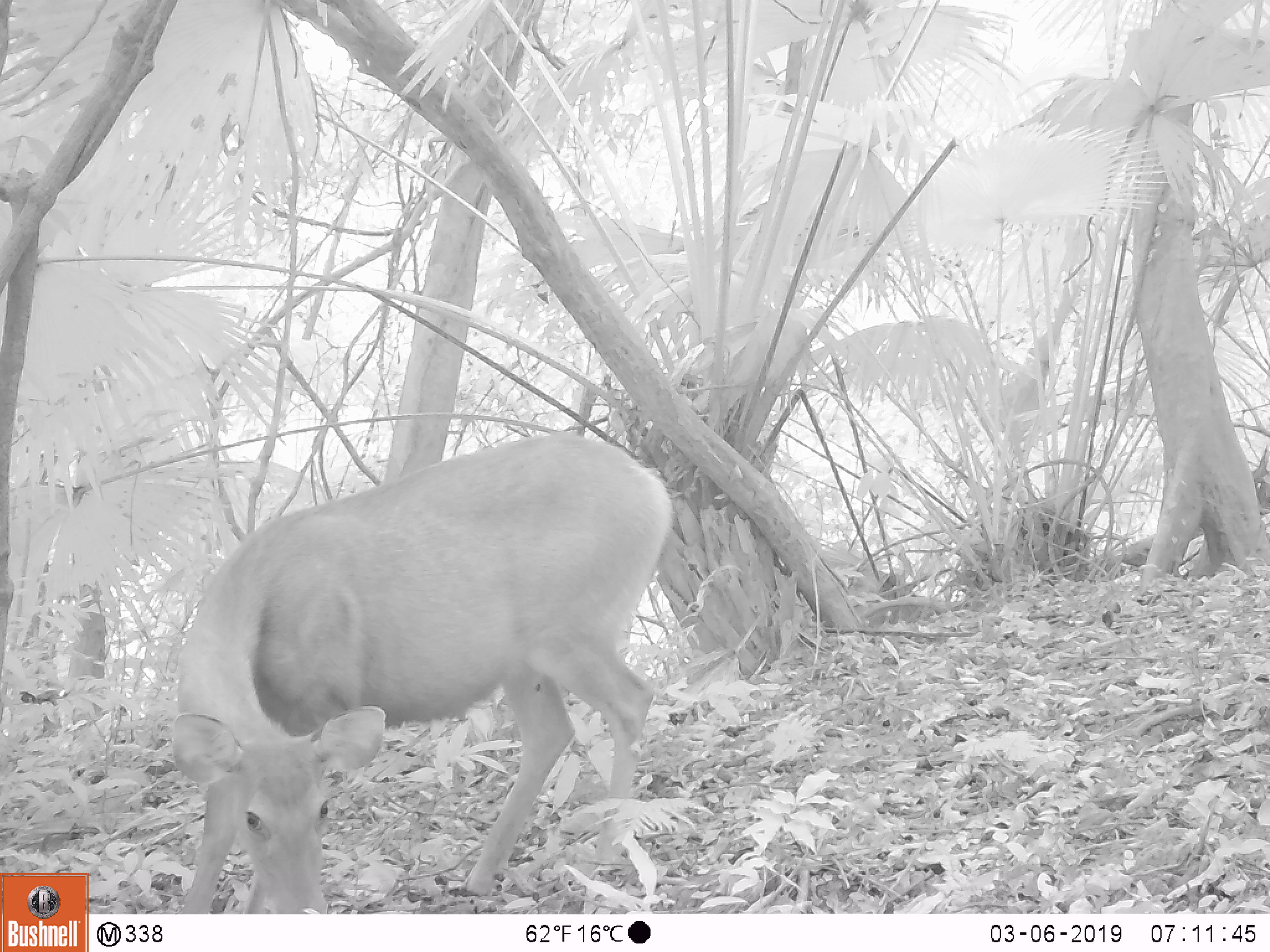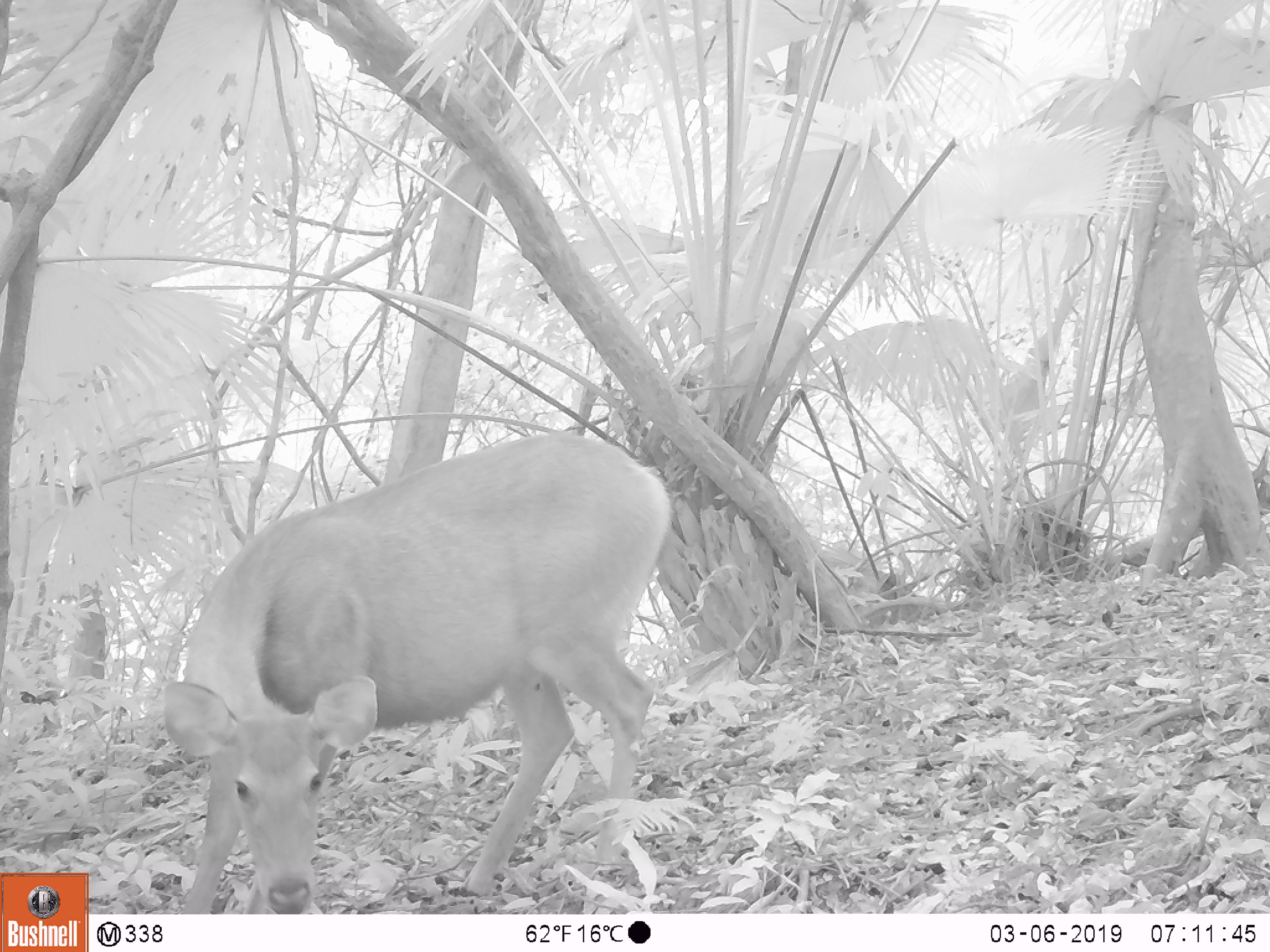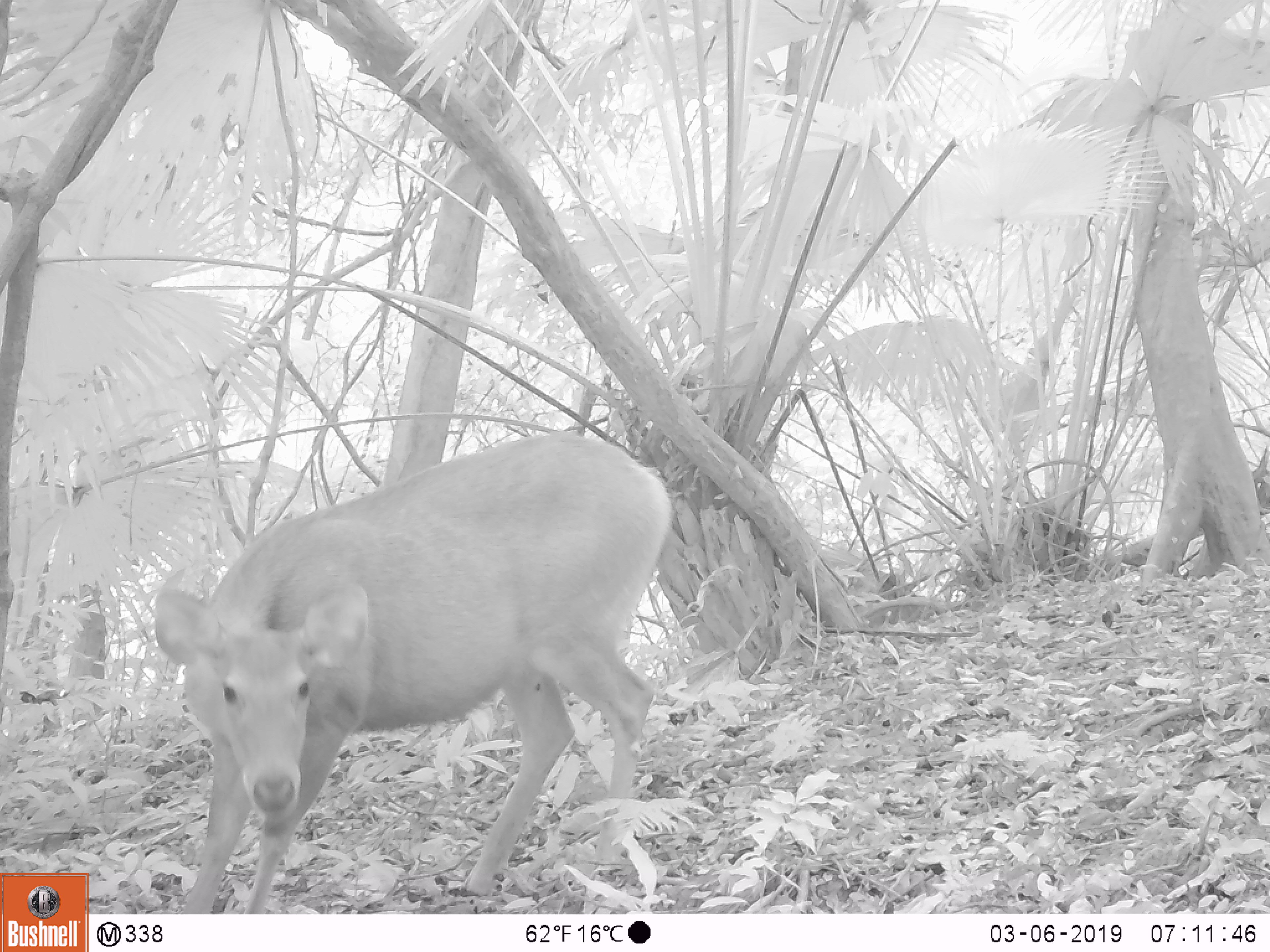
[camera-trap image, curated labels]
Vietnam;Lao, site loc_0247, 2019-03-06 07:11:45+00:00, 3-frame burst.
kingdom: Animalia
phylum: Chordata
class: Mammalia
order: Artiodactyla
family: Cervidae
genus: Rusa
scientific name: Rusa unicolor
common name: sambar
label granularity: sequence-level